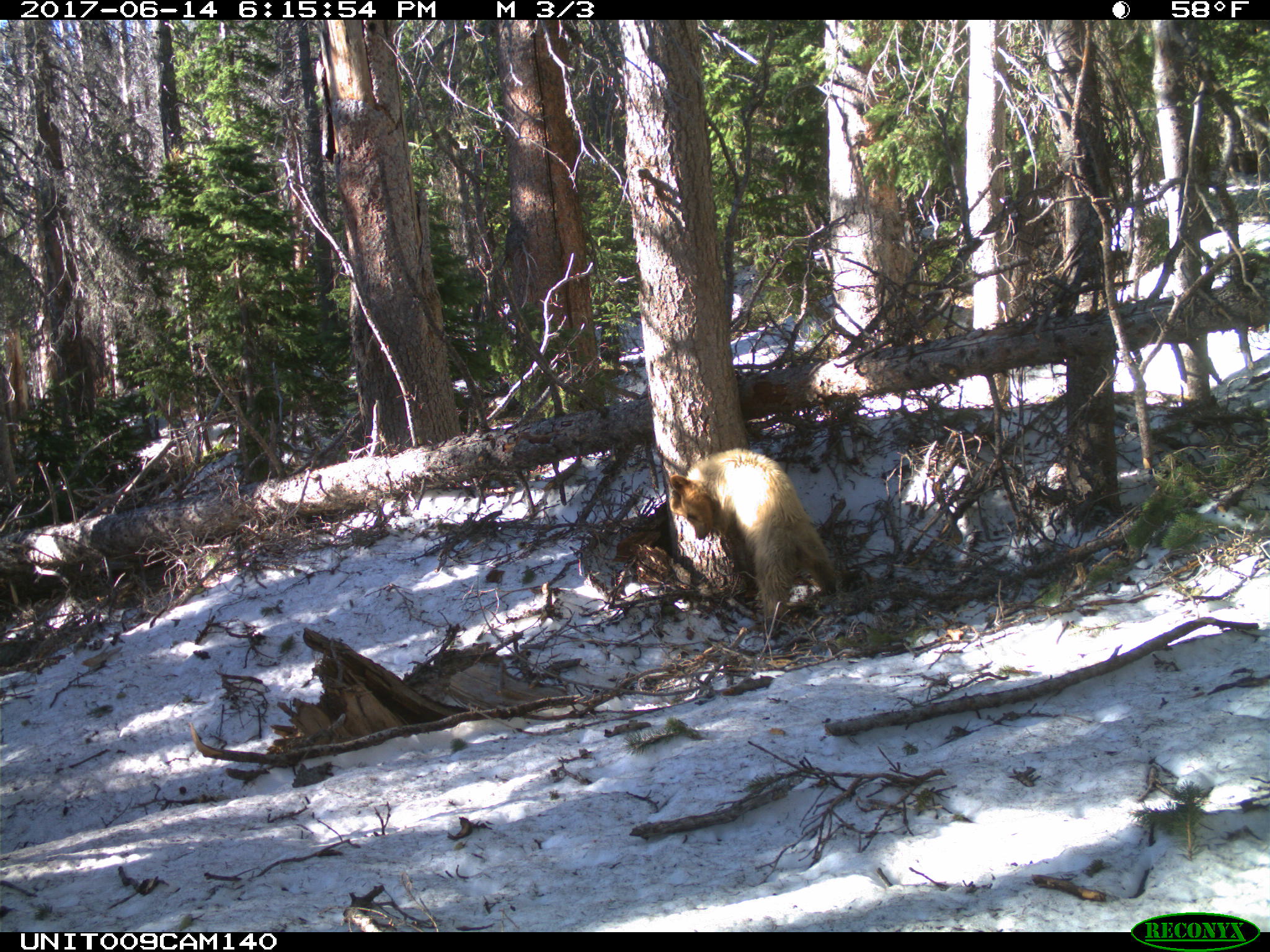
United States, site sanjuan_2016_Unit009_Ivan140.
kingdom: Animalia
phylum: Chordata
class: Mammalia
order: Carnivora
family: Ursidae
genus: Ursus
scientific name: Ursus americanus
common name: american black bear